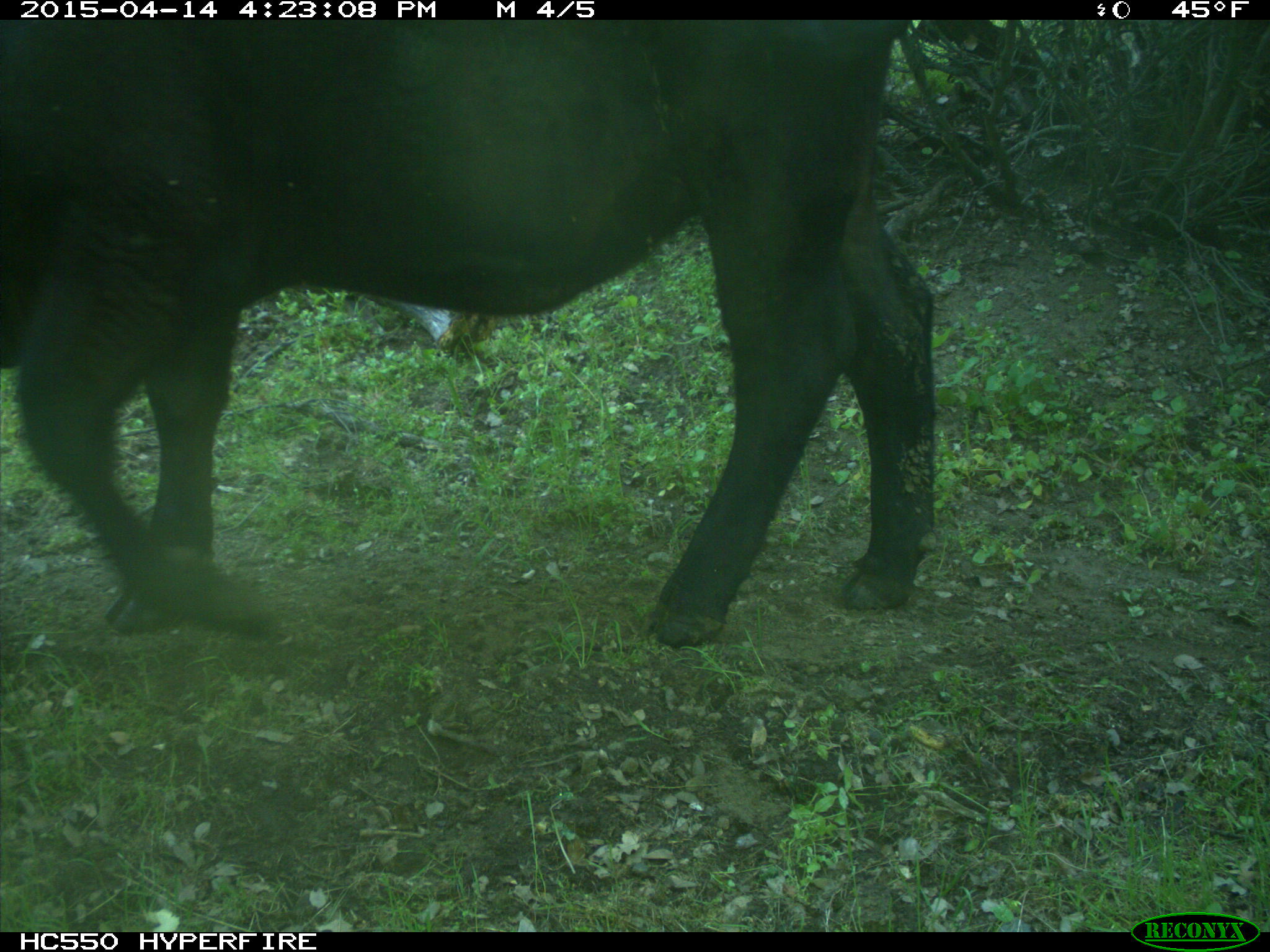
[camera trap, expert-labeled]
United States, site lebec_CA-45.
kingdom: Animalia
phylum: Chordata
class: Mammalia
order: Artiodactyla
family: Bovidae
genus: Bos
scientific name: Bos taurus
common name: domestic cow